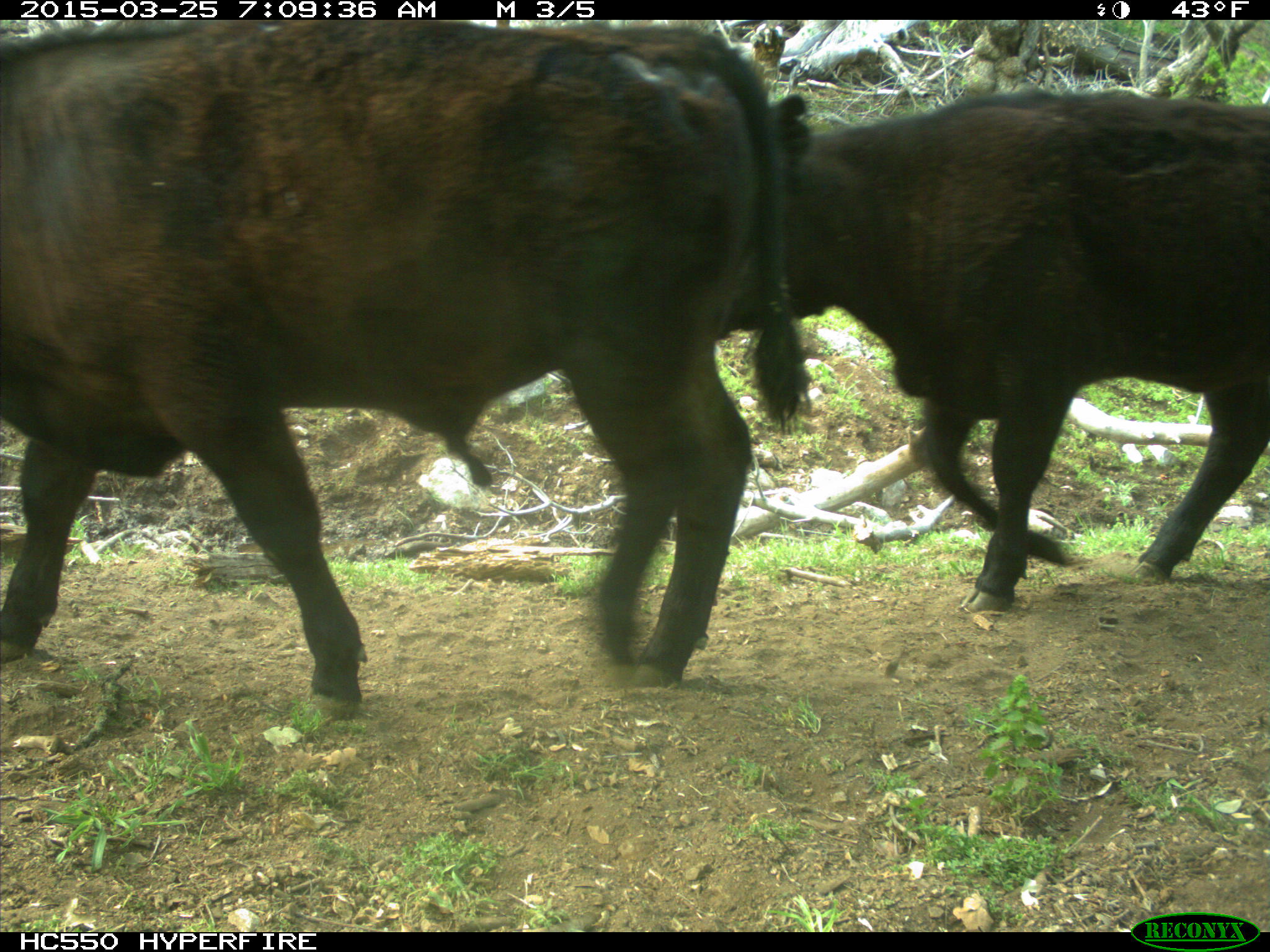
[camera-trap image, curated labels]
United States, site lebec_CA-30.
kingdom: Animalia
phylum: Chordata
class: Mammalia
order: Artiodactyla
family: Bovidae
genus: Bos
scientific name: Bos taurus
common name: domestic cow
Bos taurus (domestic cow).